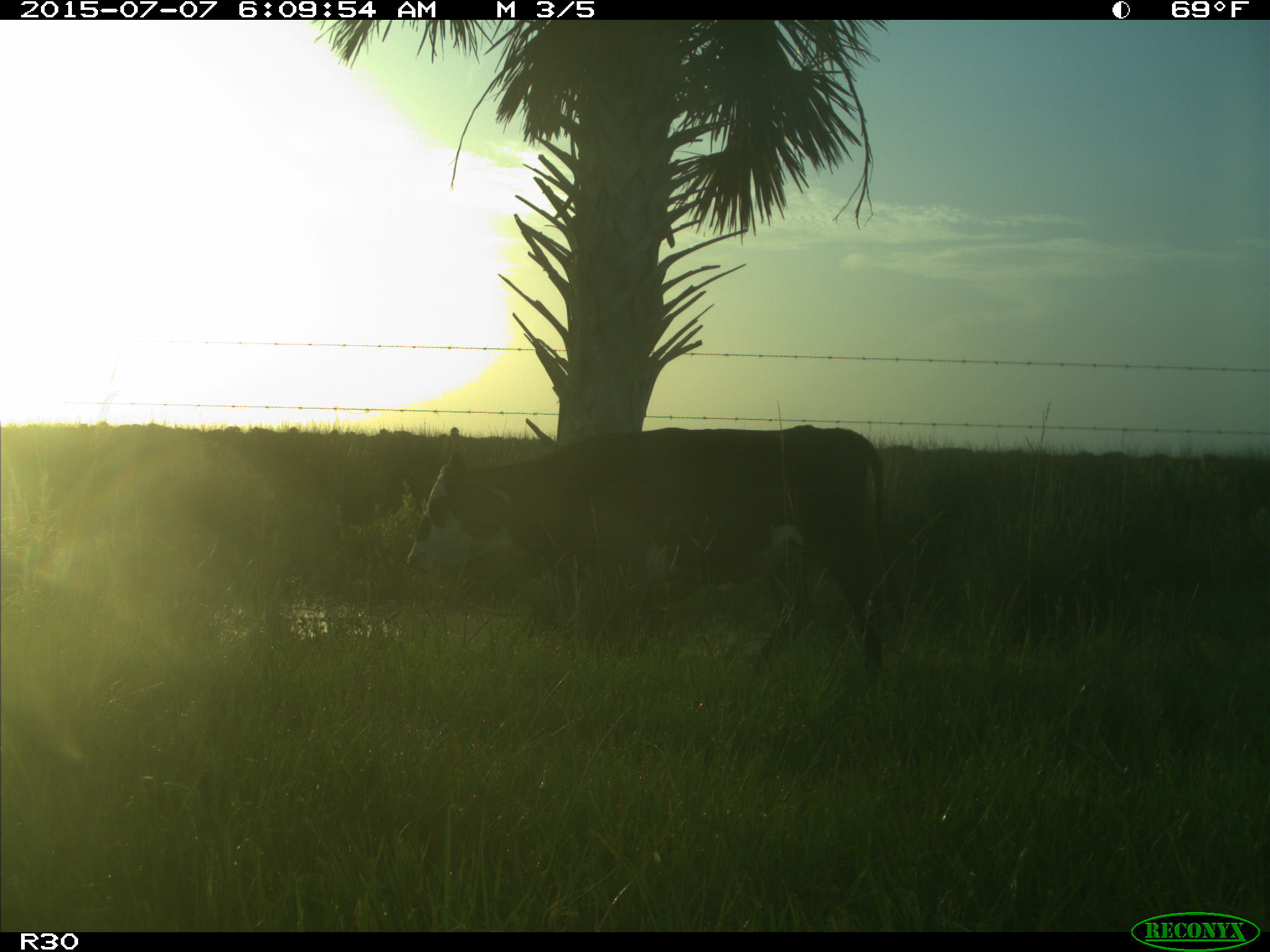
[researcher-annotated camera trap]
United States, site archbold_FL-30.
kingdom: Animalia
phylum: Chordata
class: Mammalia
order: Artiodactyla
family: Bovidae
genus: Bos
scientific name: Bos taurus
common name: domestic cow